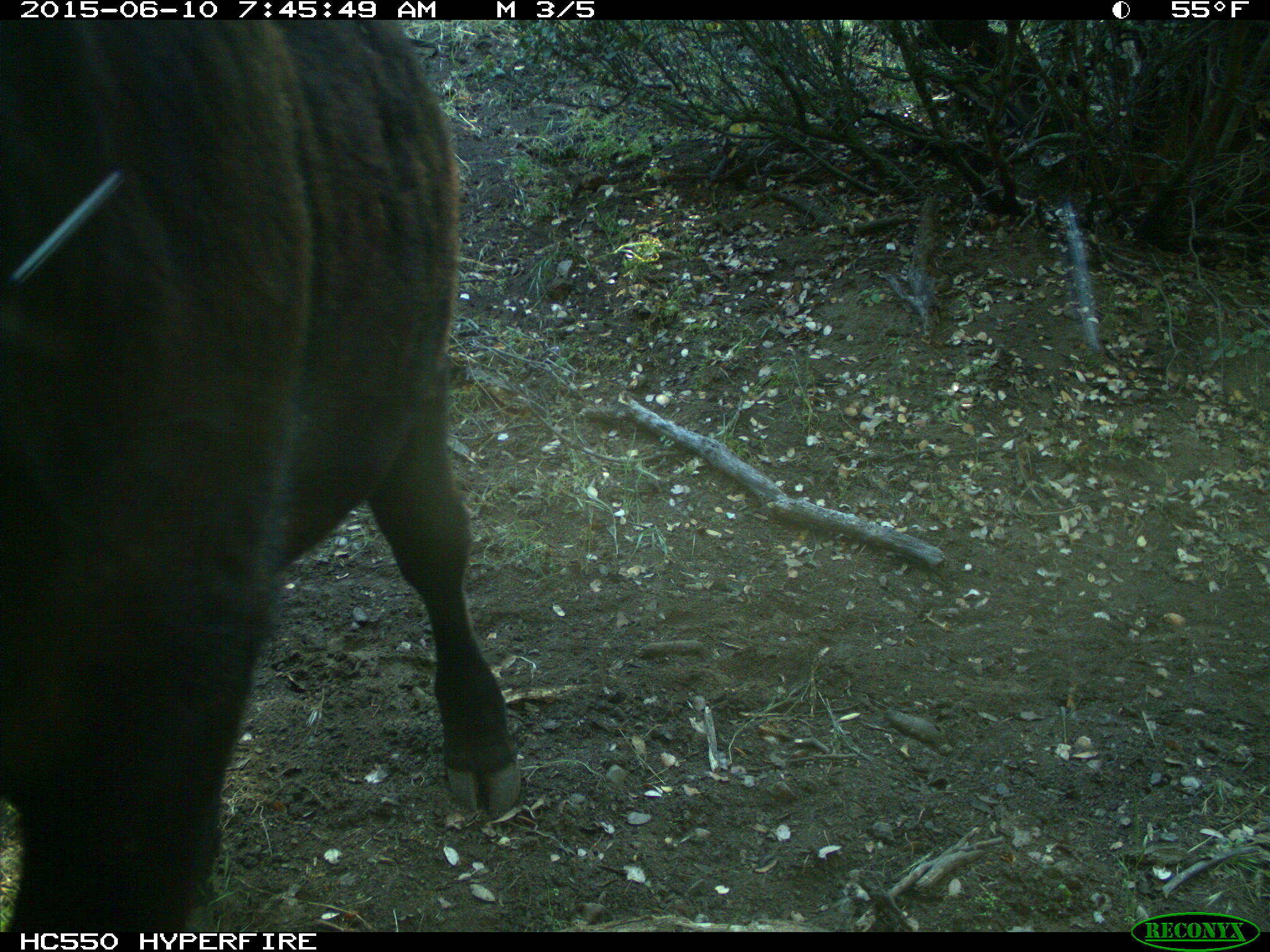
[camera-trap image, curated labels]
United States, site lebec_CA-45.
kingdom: Animalia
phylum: Chordata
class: Mammalia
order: Artiodactyla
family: Bovidae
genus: Bos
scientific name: Bos taurus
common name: domestic cow